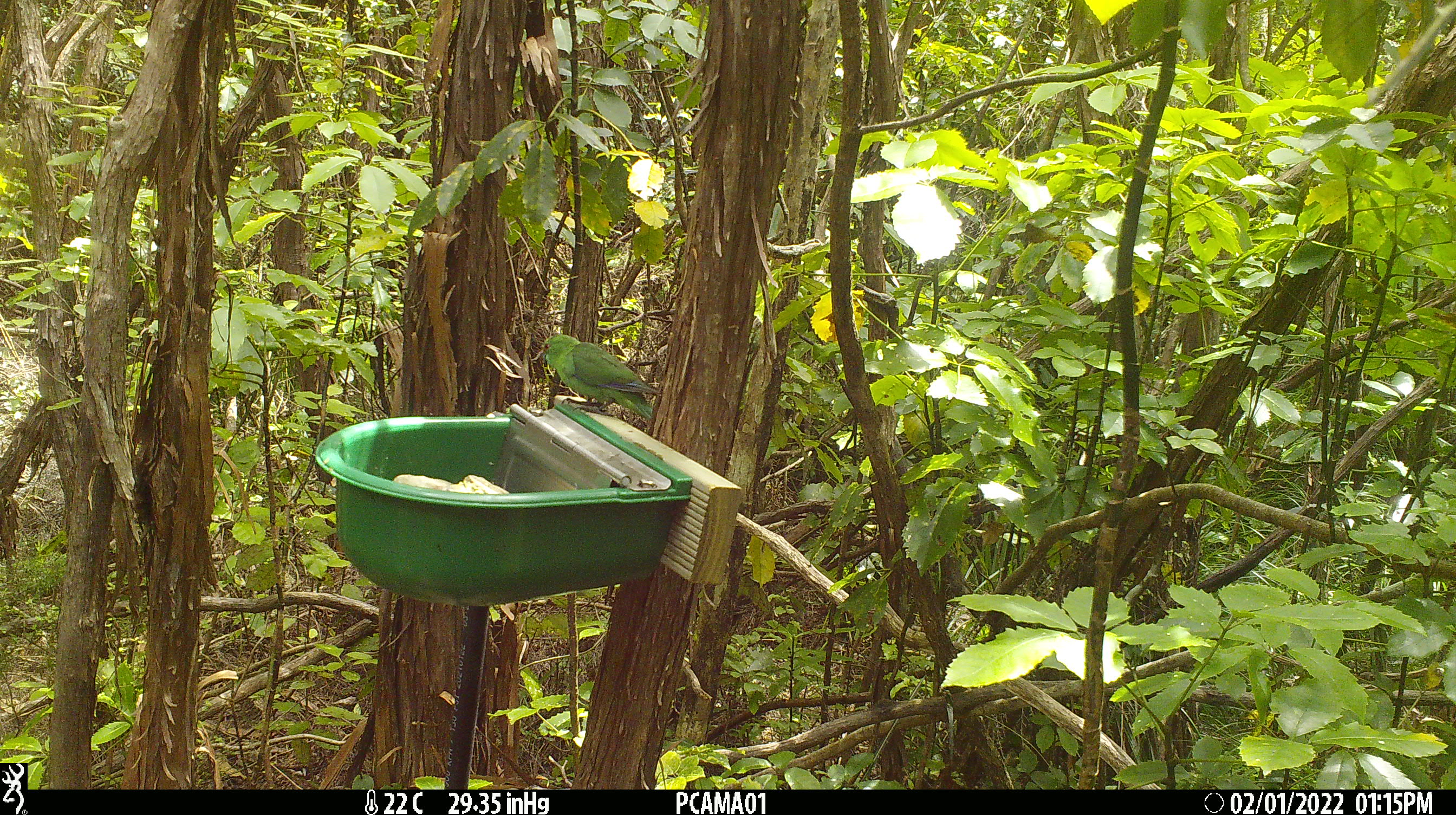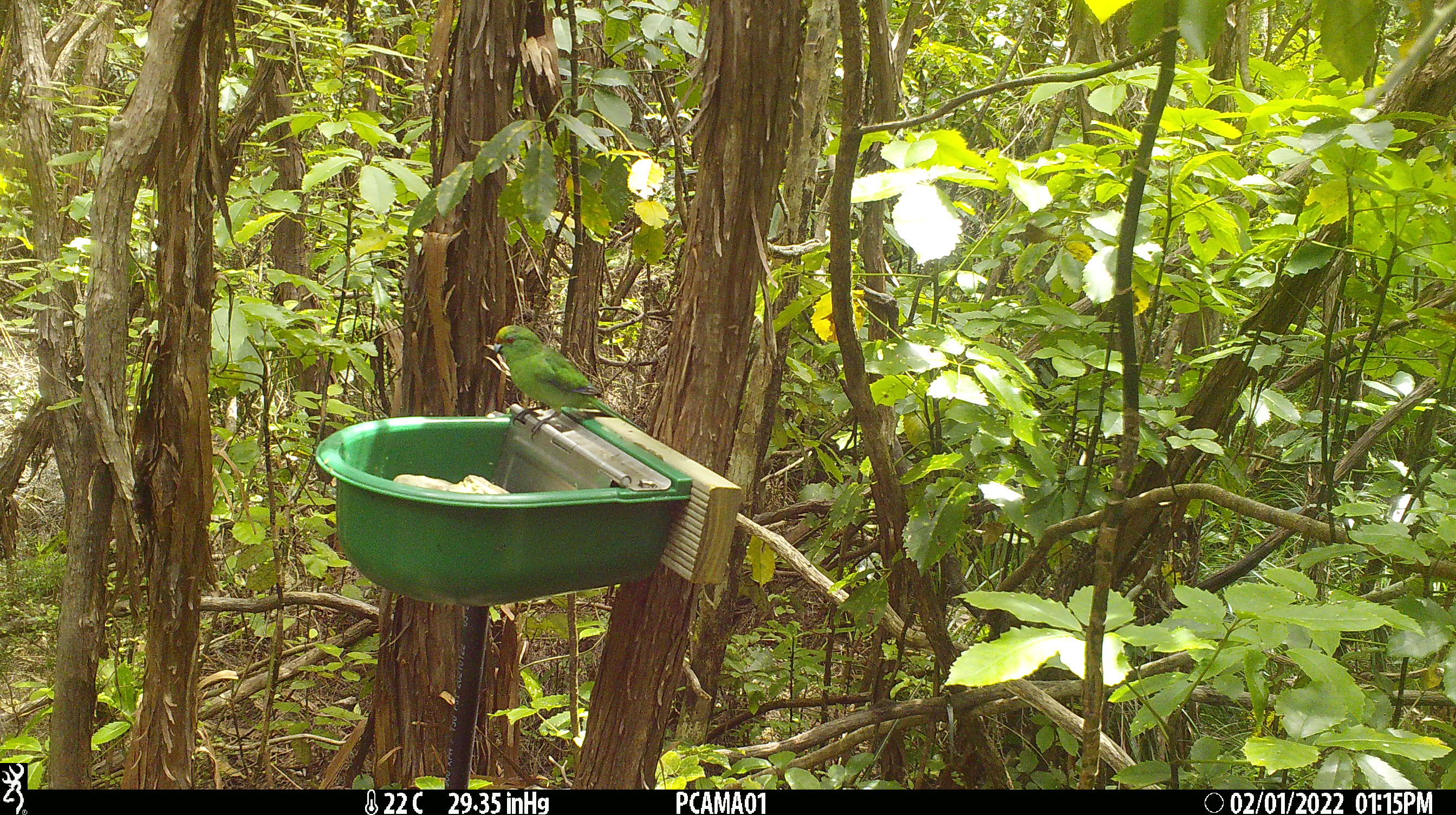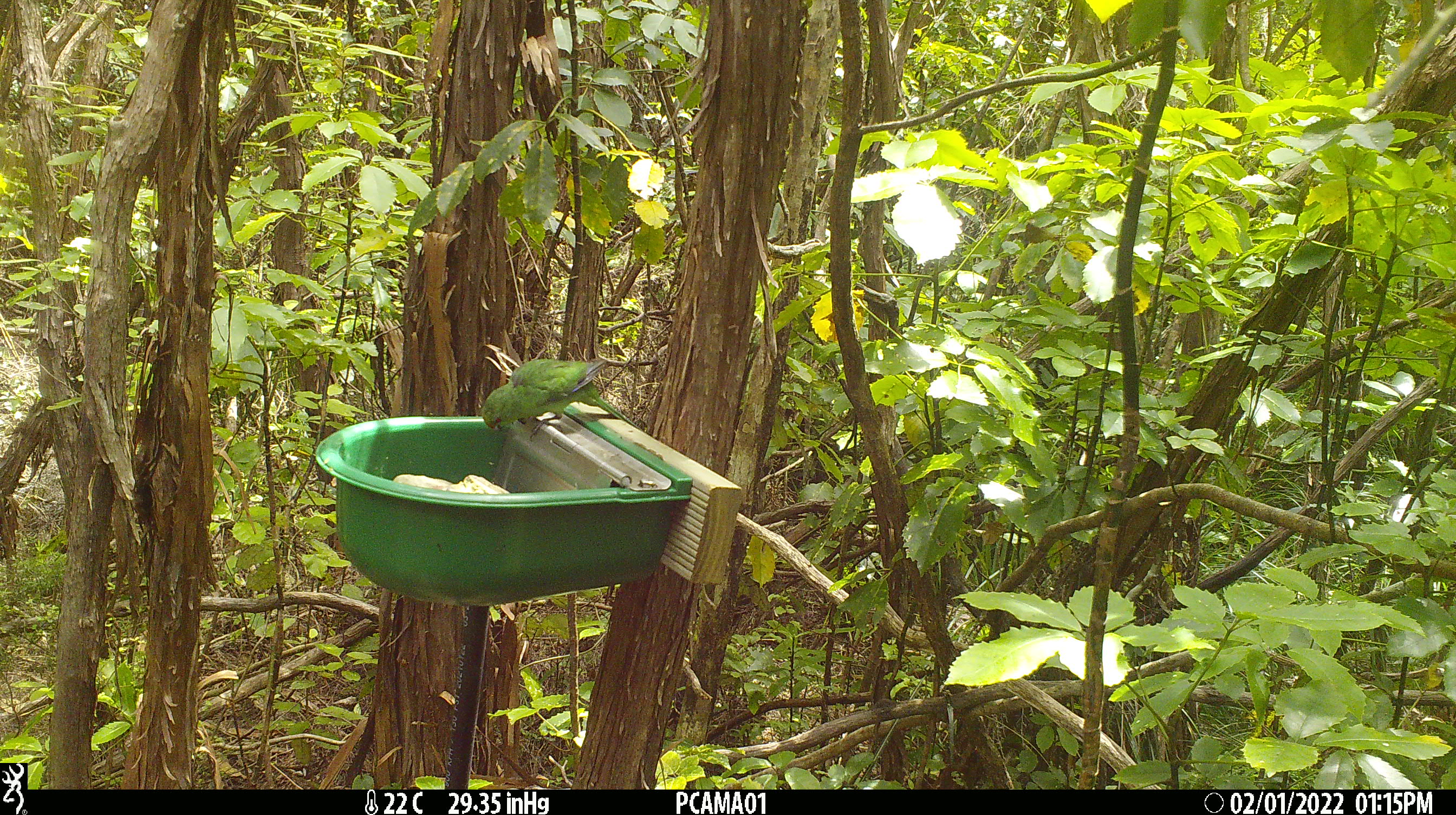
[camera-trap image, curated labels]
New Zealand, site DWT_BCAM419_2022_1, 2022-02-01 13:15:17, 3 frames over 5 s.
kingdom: Animalia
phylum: Chordata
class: Aves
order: Psittaciformes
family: Psittaculidae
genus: Cyanoramphus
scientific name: Cyanoramphus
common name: parakeet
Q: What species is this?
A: Parakeet (Cyanoramphus).